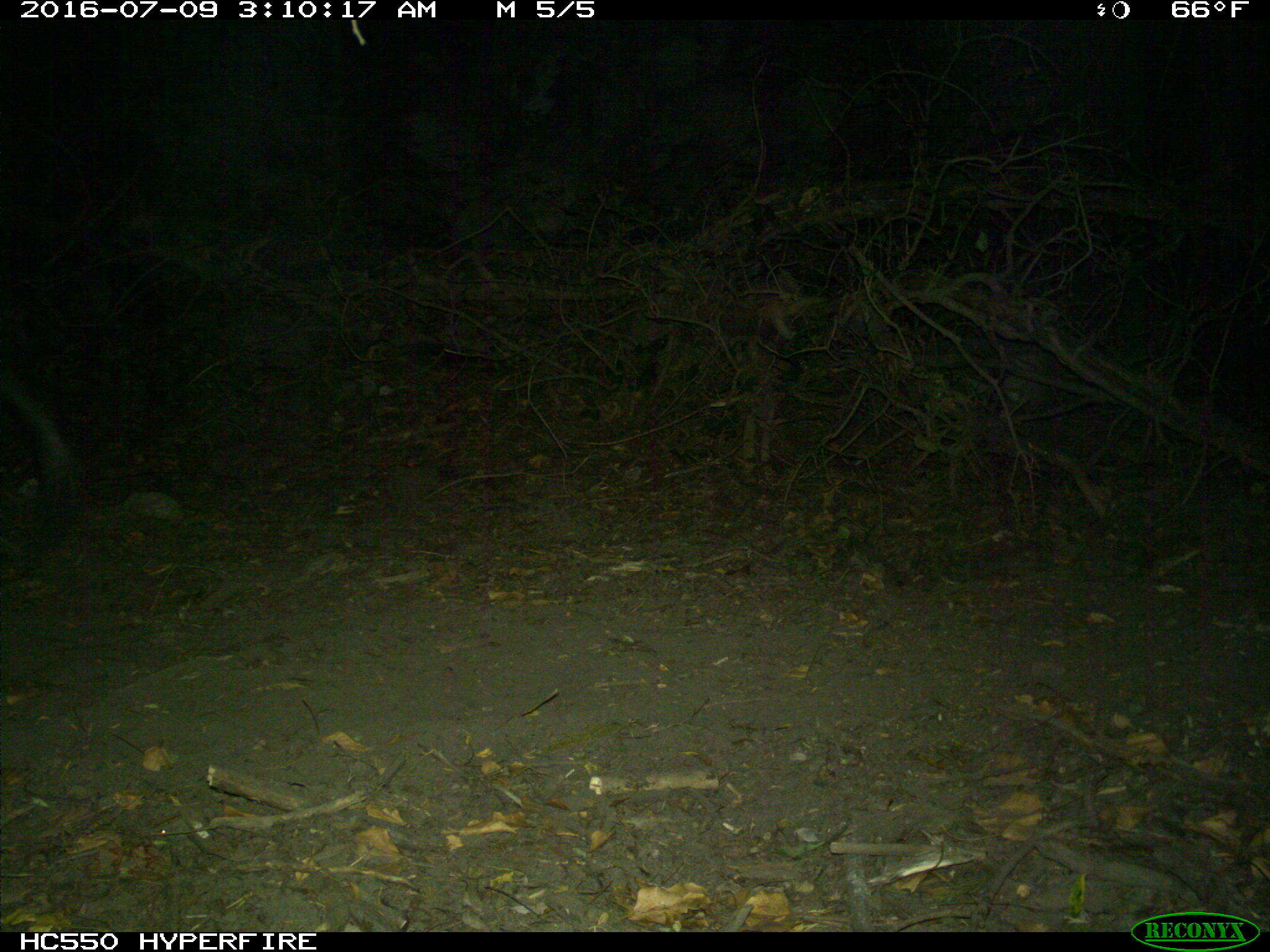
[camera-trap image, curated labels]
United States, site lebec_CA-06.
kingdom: Animalia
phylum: Chordata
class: Mammalia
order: Artiodactyla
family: Suidae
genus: Sus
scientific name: Sus scrofa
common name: wild boar